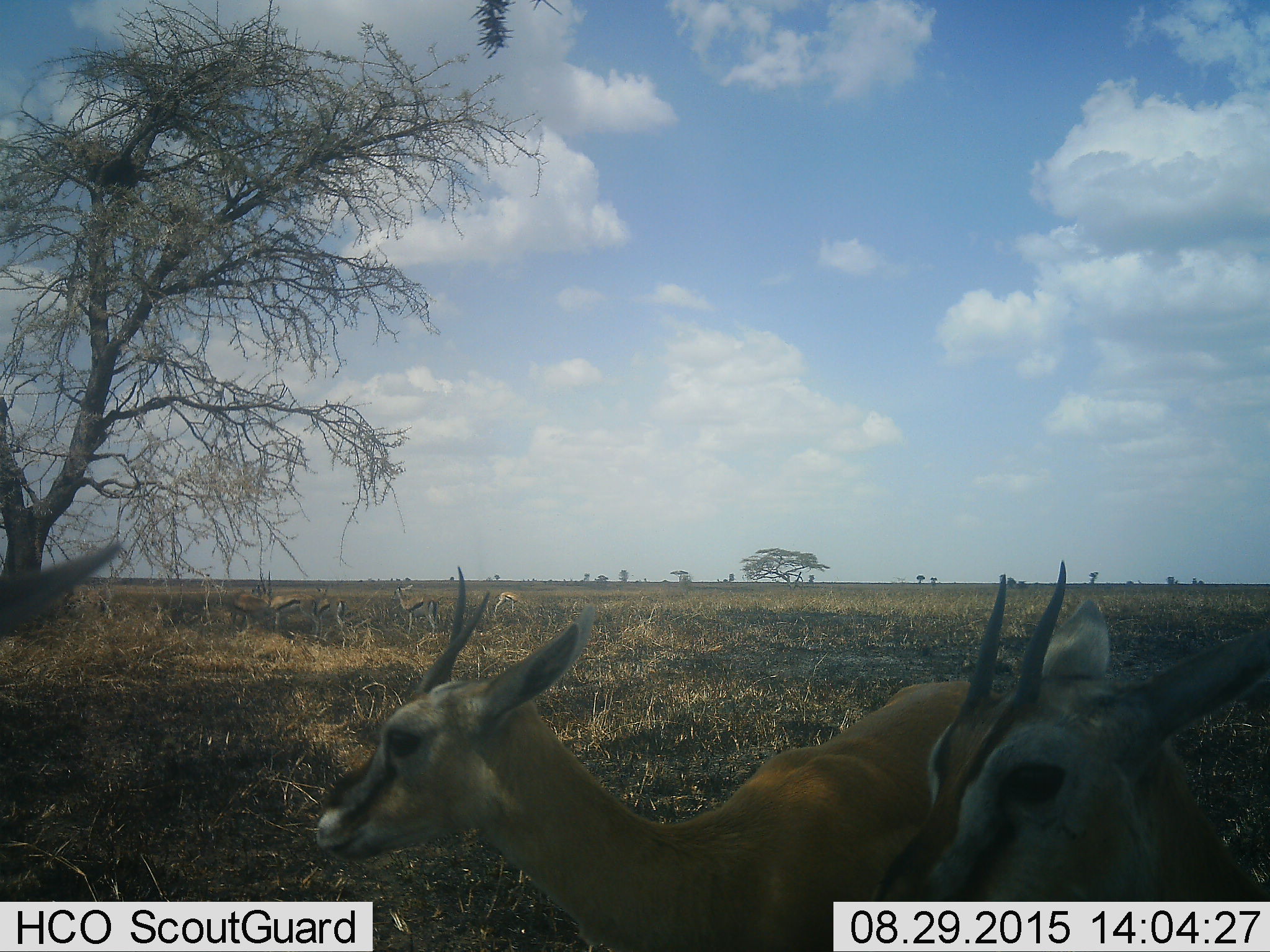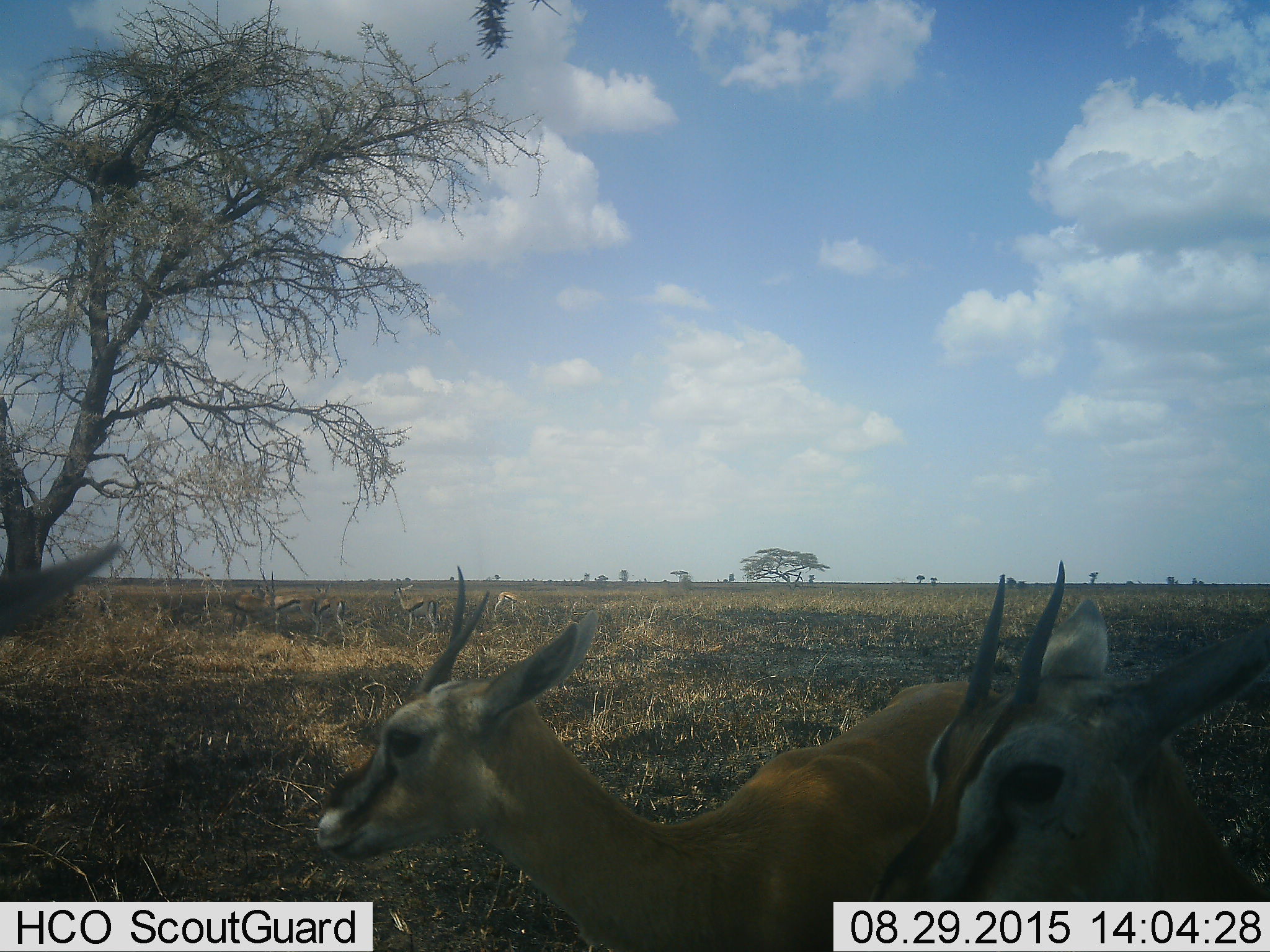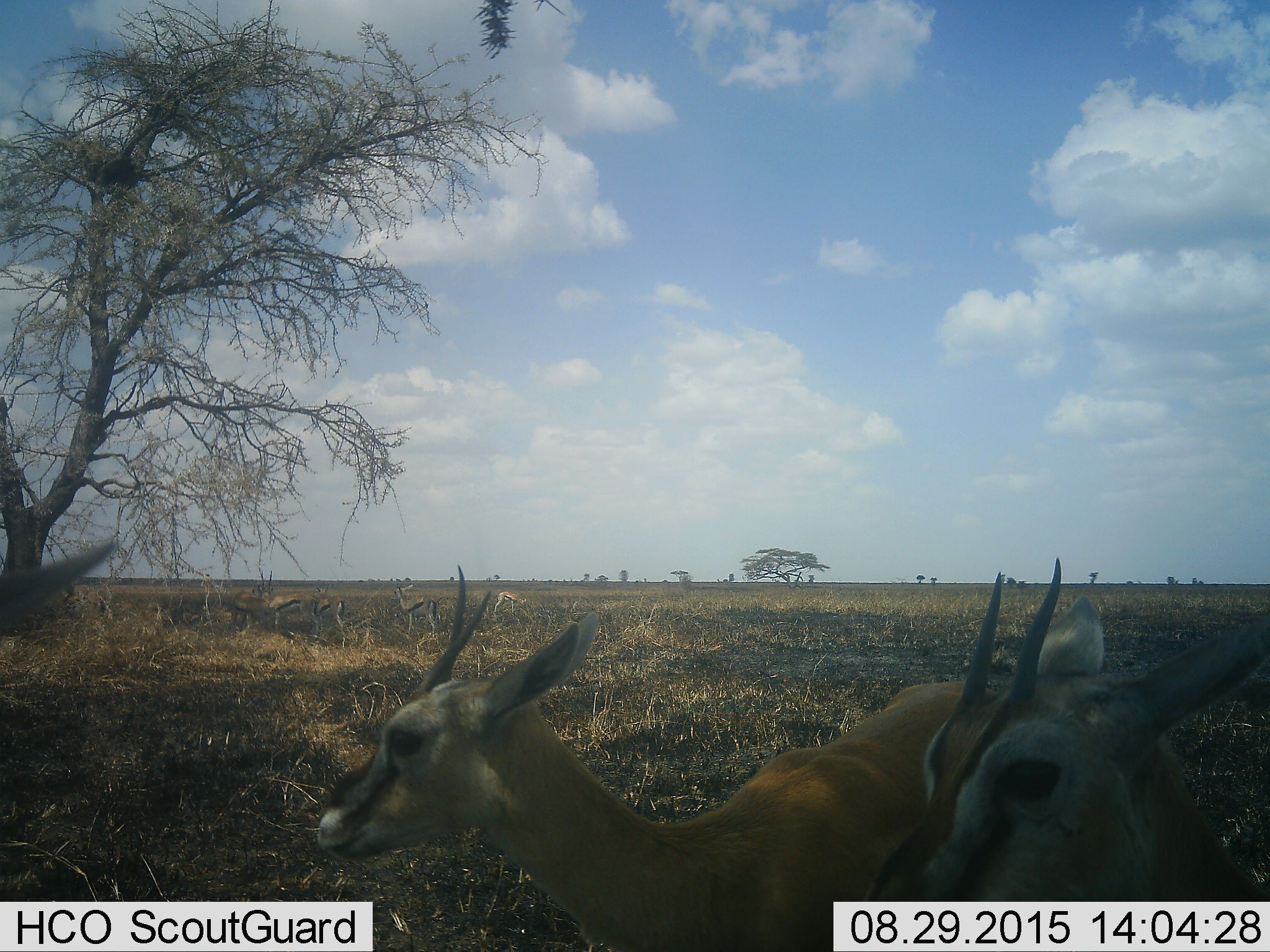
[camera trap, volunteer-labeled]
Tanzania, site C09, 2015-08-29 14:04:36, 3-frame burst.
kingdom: Animalia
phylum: Chordata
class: Mammalia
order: Artiodactyla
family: Bovidae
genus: Eudorcas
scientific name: Eudorcas thomsonii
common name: thomson's gazelle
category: gazellethomsons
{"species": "gazellethomsons (thomson's gazelle) (Eudorcas thomsonii)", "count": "8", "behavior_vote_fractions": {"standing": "94%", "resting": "22%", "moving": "0%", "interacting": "0%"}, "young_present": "11%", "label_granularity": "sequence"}